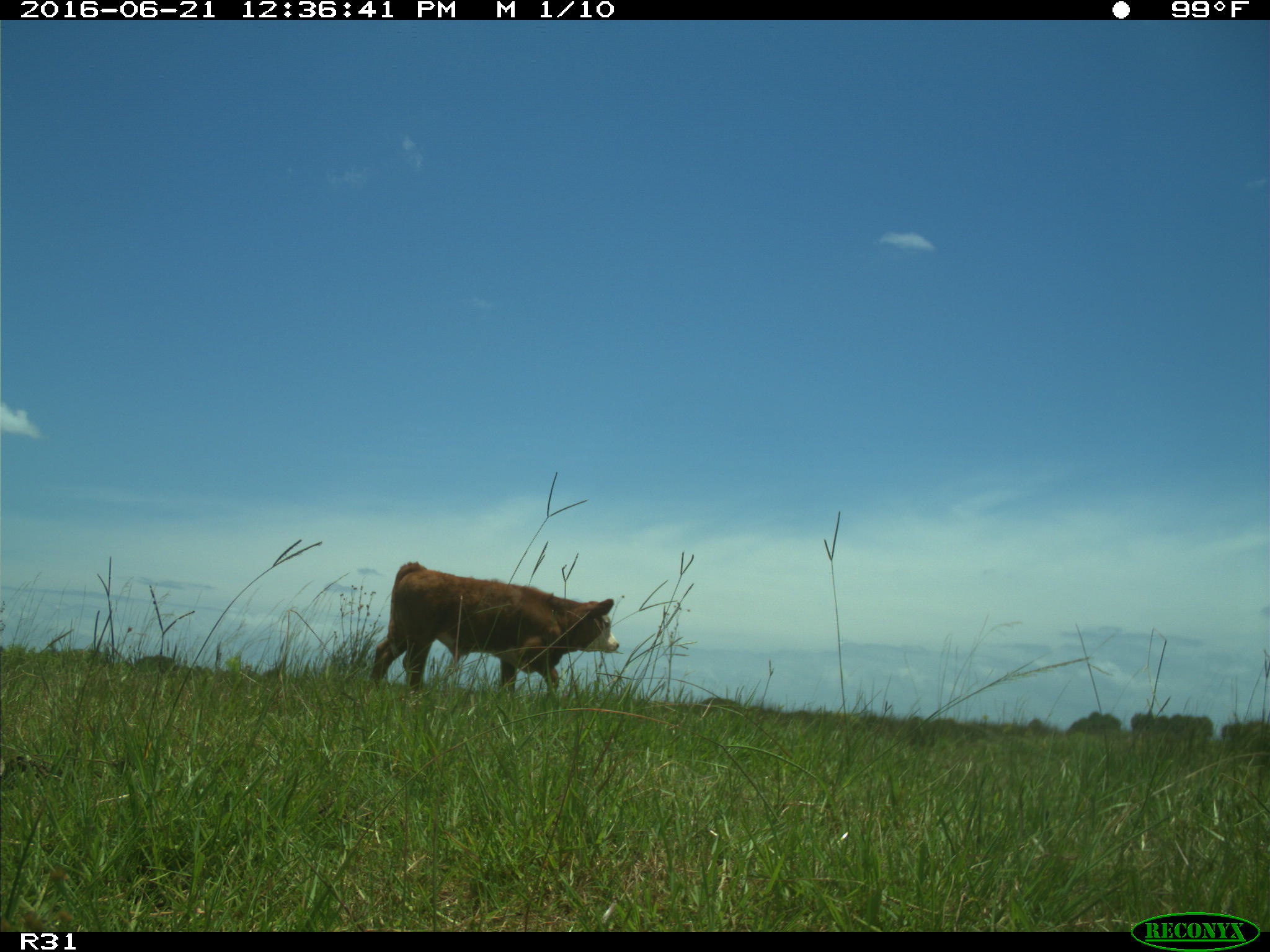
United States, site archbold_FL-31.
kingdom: Animalia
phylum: Chordata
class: Mammalia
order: Artiodactyla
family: Bovidae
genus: Bos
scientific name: Bos taurus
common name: domestic cow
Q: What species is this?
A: Bos taurus (domestic cow).